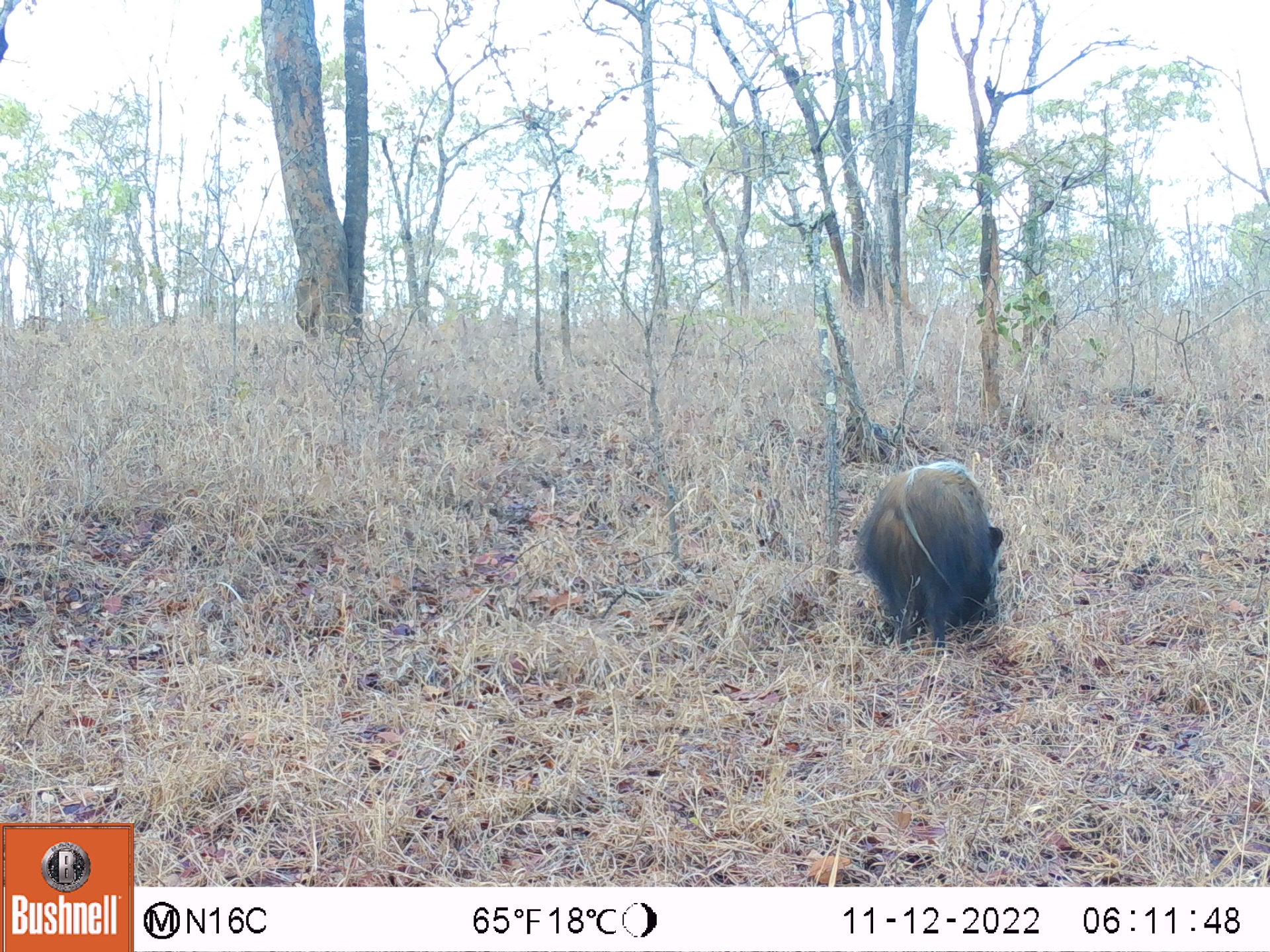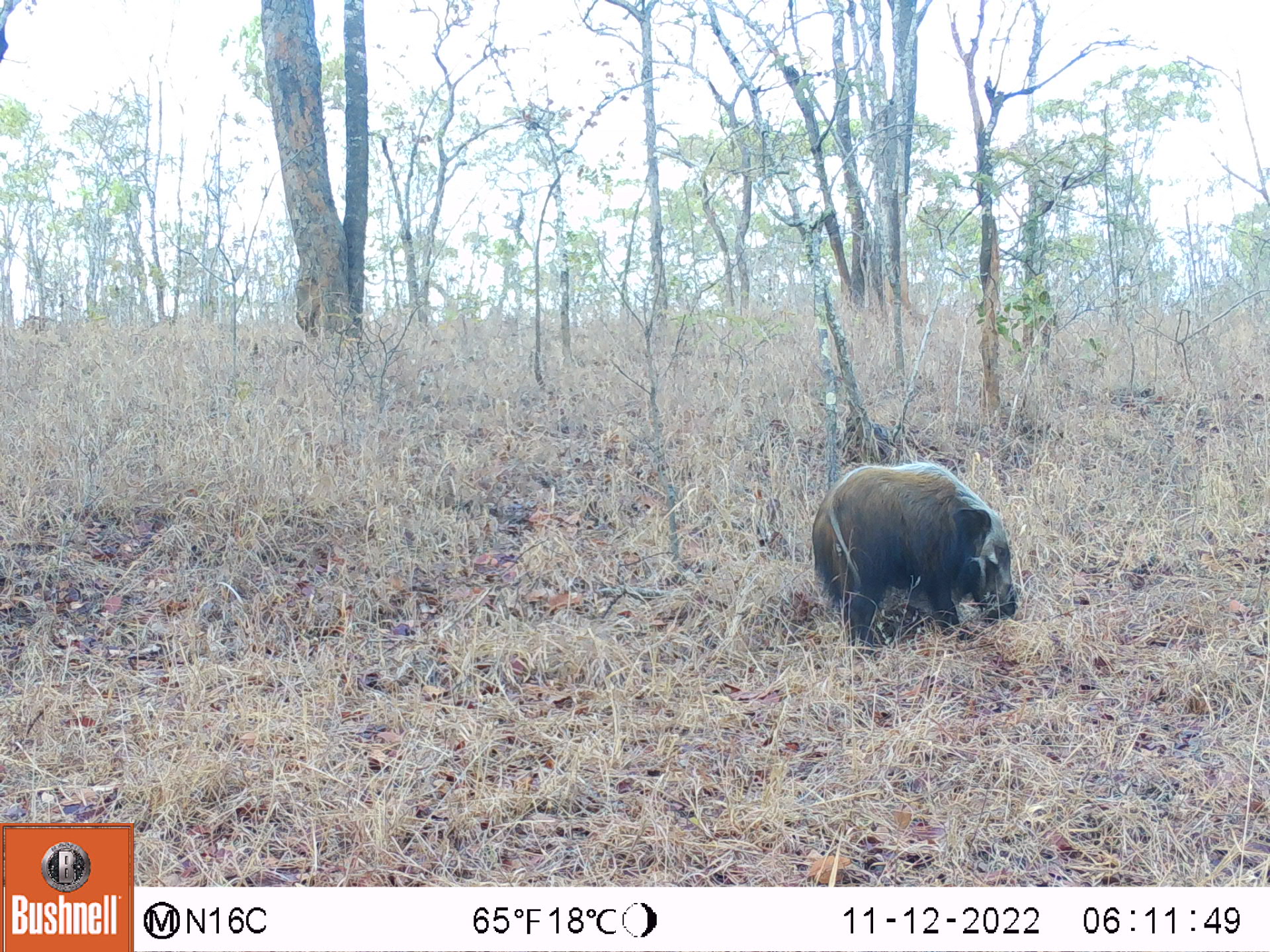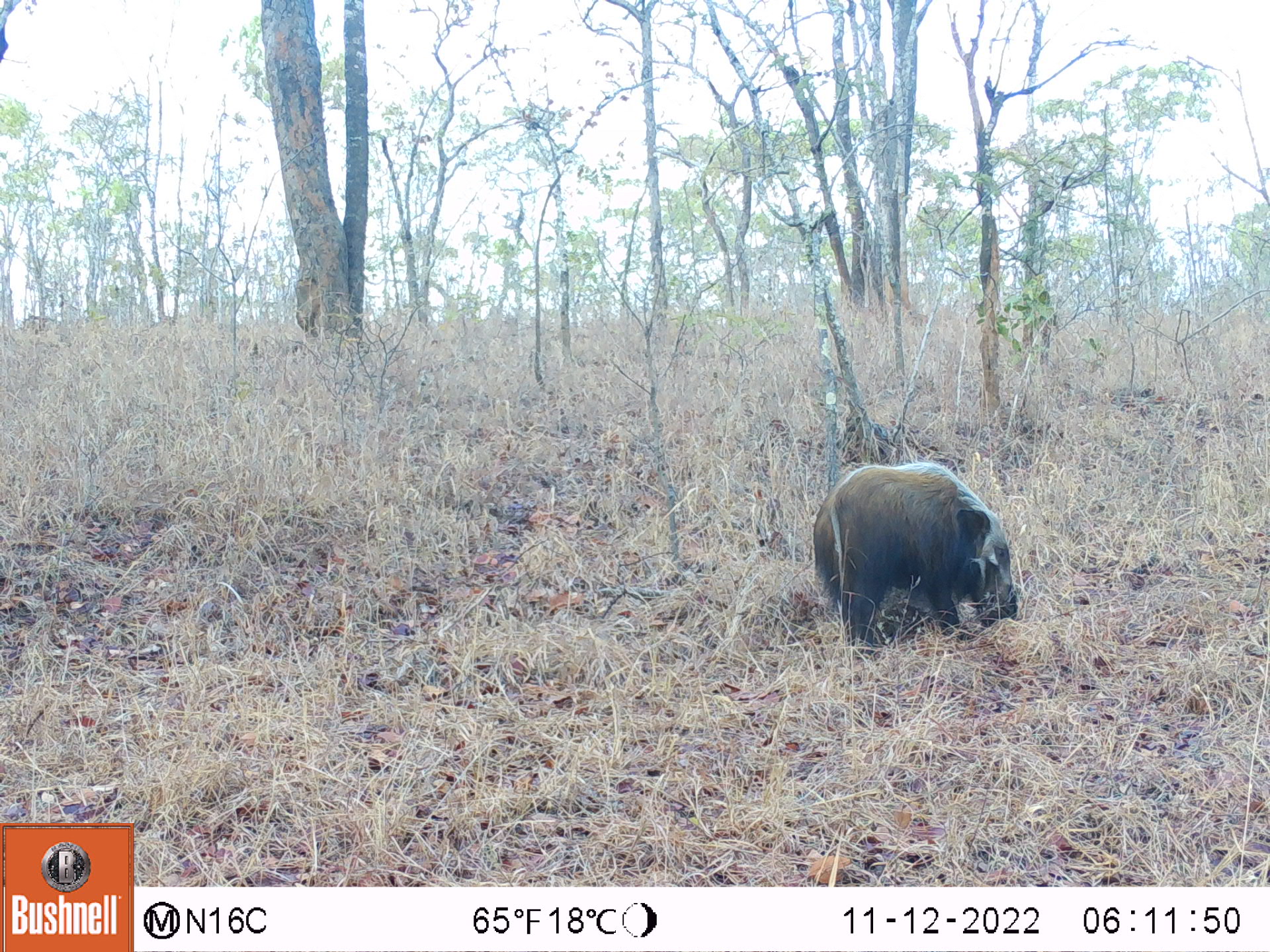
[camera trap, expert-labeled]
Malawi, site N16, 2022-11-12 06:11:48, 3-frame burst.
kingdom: Animalia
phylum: Chordata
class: Mammalia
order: Artiodactyla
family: Suidae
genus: Potamochoerus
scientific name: Potamochoerus larvatus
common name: bushpig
Bushpig (Potamochoerus larvatus), count 1.